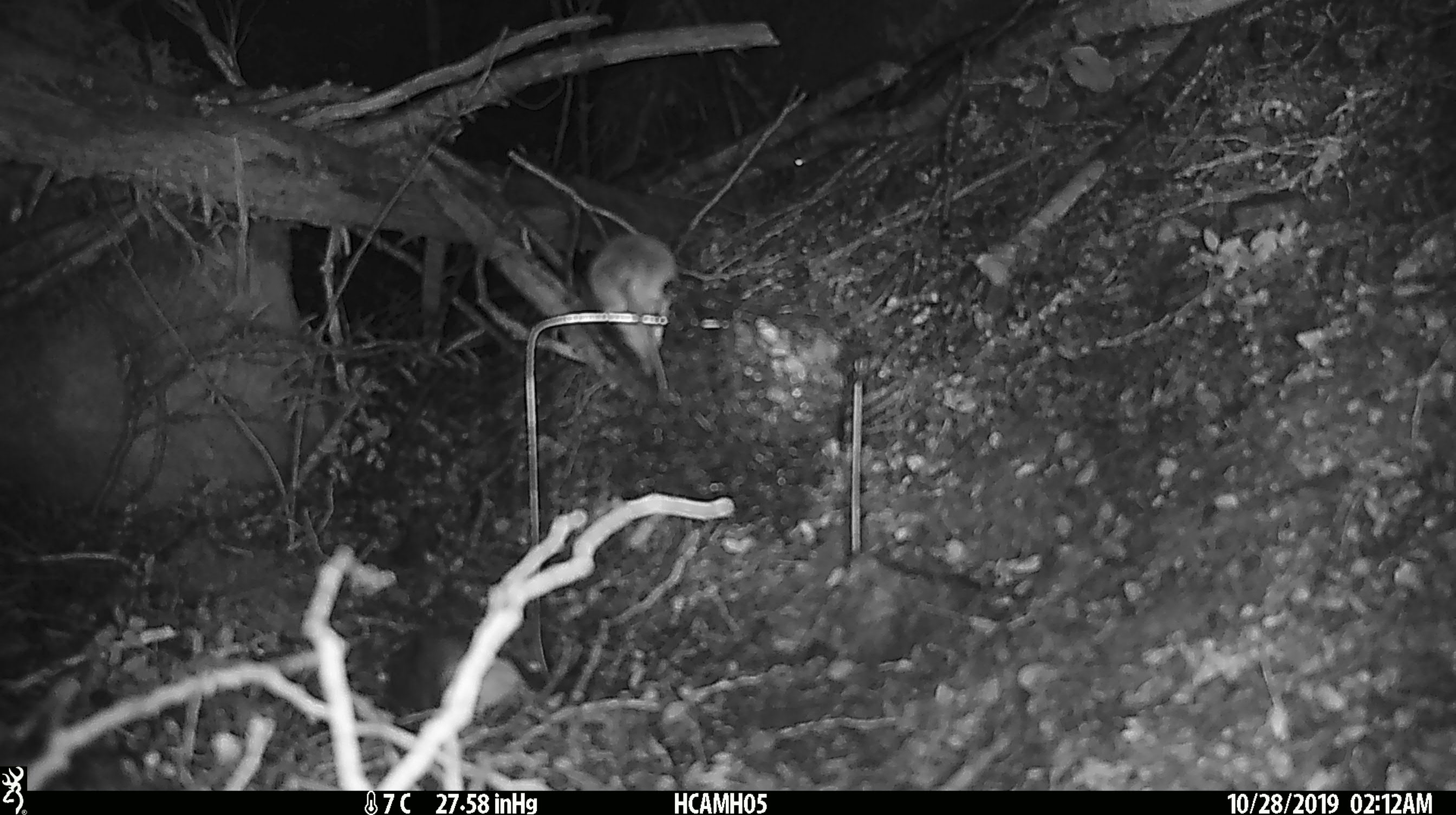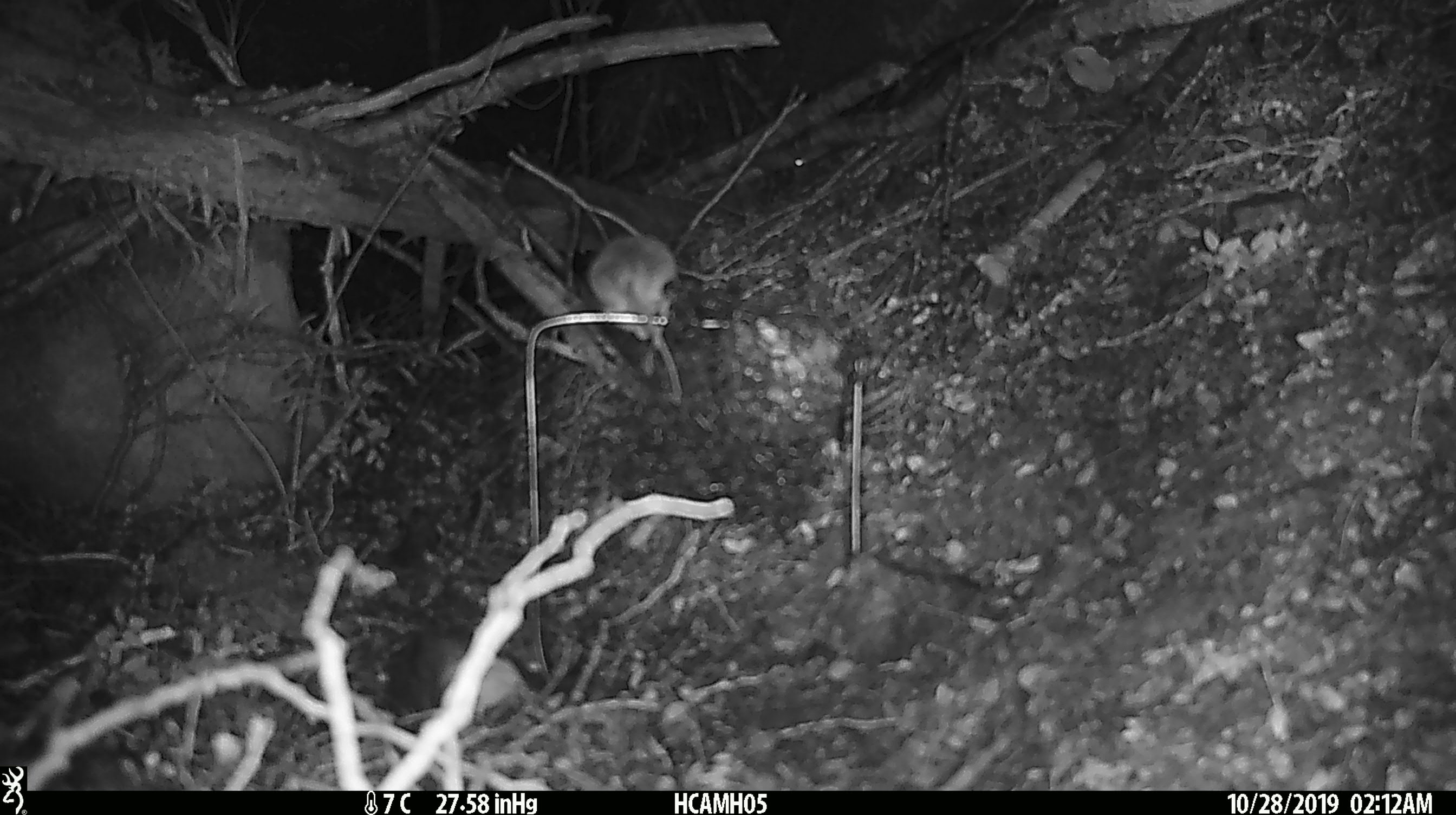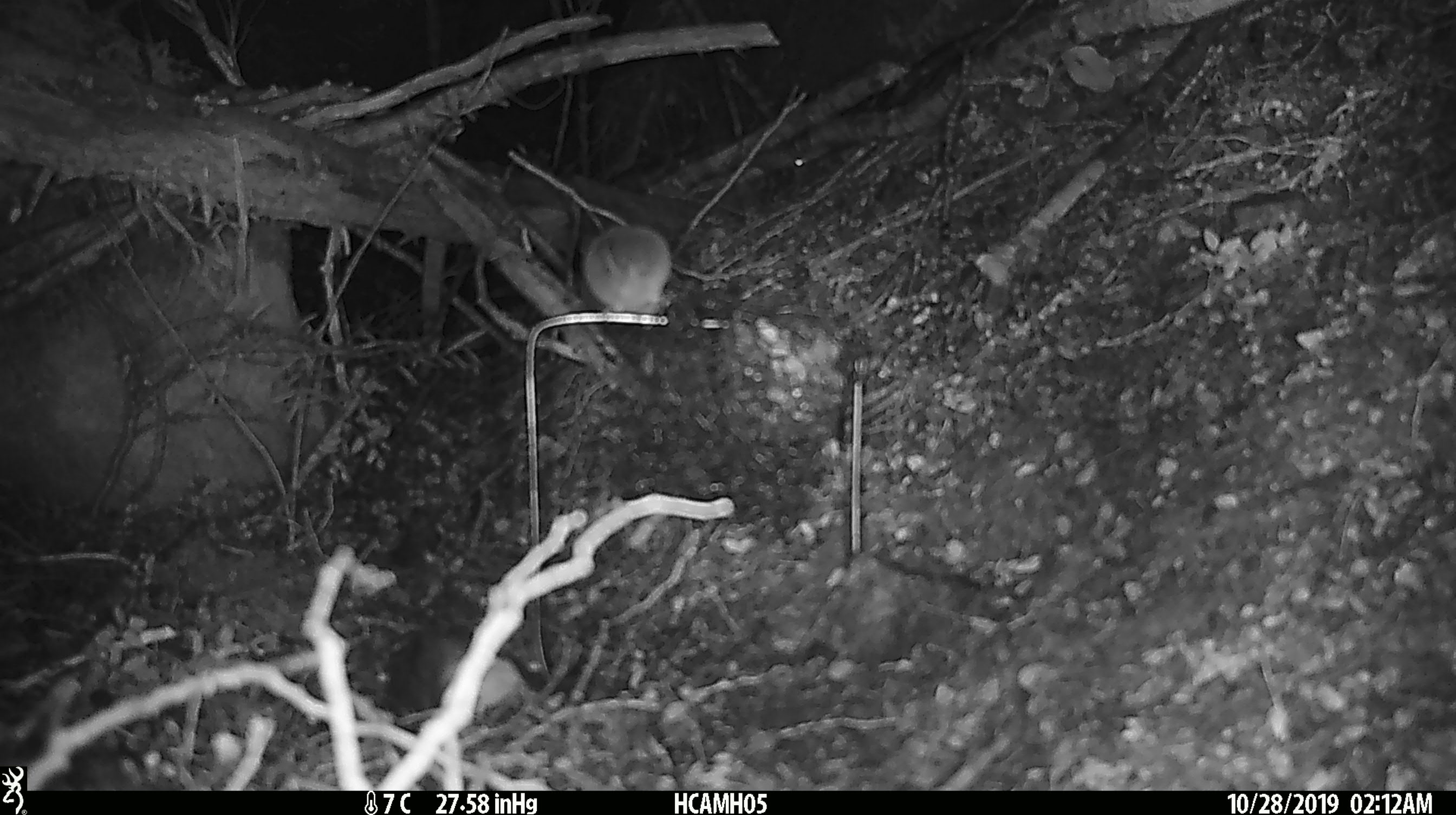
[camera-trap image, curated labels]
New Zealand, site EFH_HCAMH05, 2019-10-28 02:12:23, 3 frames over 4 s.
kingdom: Animalia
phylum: Chordata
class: Mammalia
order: Rodentia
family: Muridae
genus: Mus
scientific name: Mus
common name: mouse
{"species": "mouse (Mus)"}